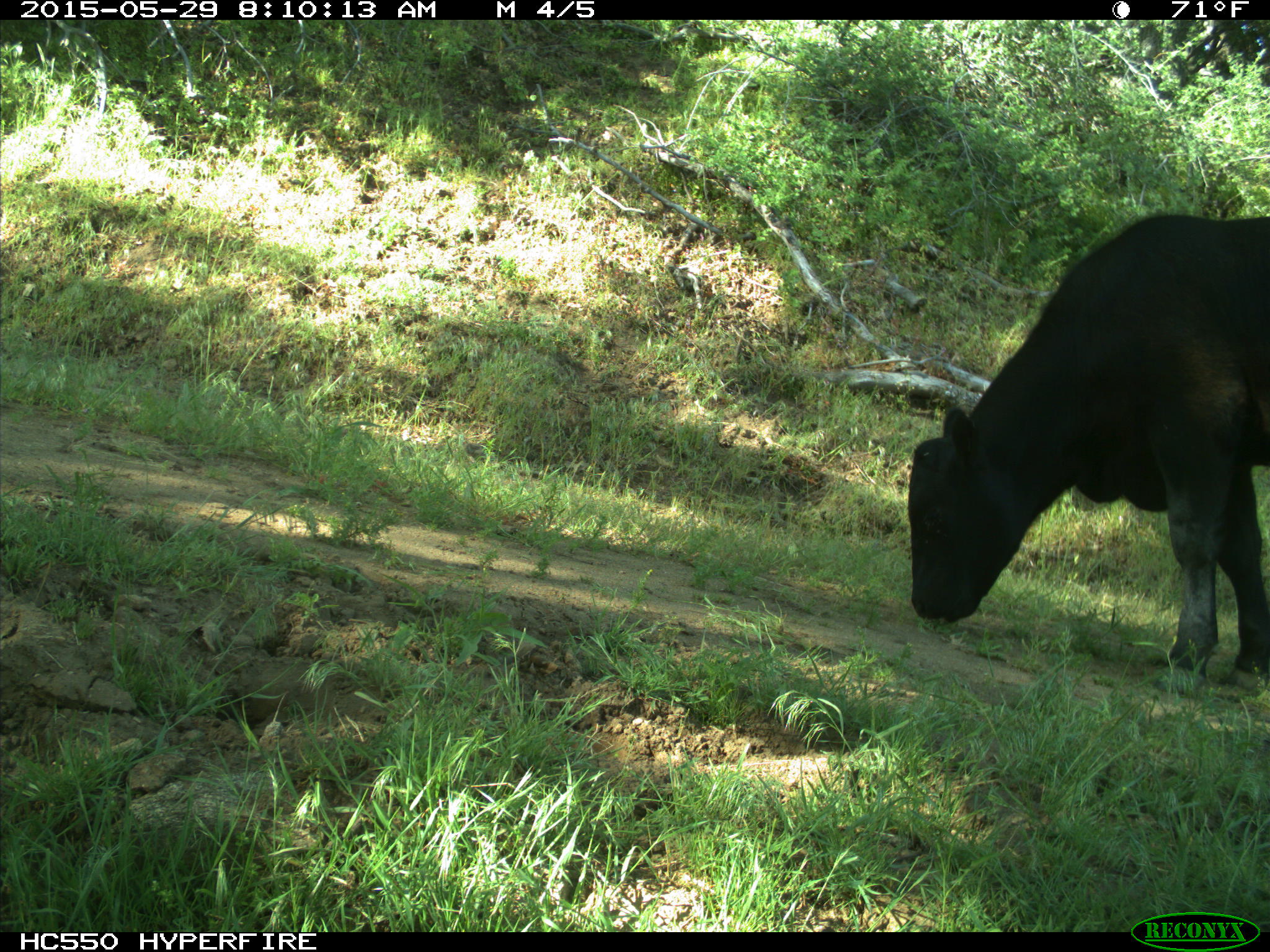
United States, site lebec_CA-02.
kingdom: Animalia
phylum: Chordata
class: Mammalia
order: Artiodactyla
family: Bovidae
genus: Bos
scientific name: Bos taurus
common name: domestic cow